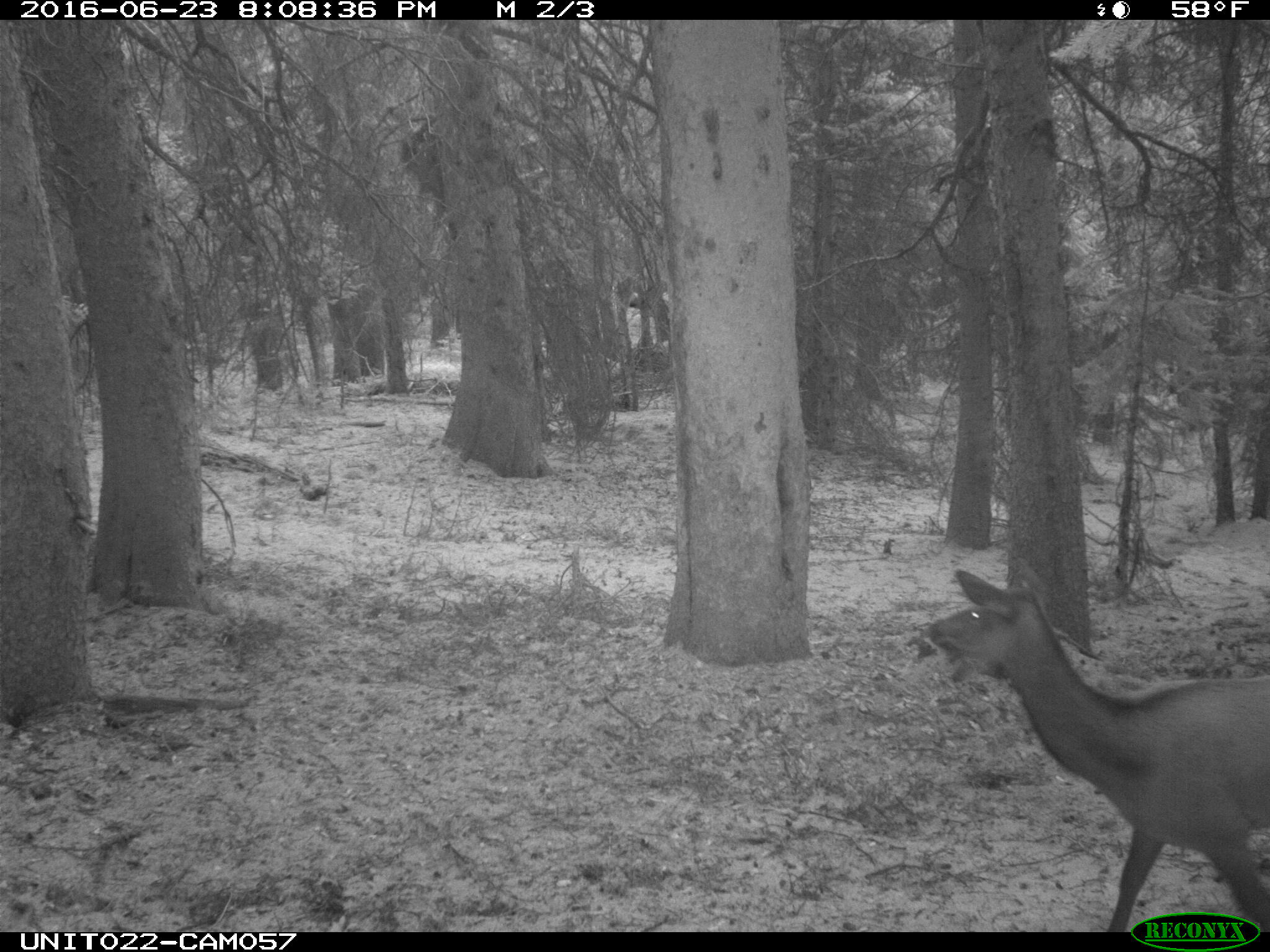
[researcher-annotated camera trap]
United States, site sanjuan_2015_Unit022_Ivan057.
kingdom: Animalia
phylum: Chordata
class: Mammalia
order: Artiodactyla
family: Cervidae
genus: Cervus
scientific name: Cervus elaphus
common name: red deer